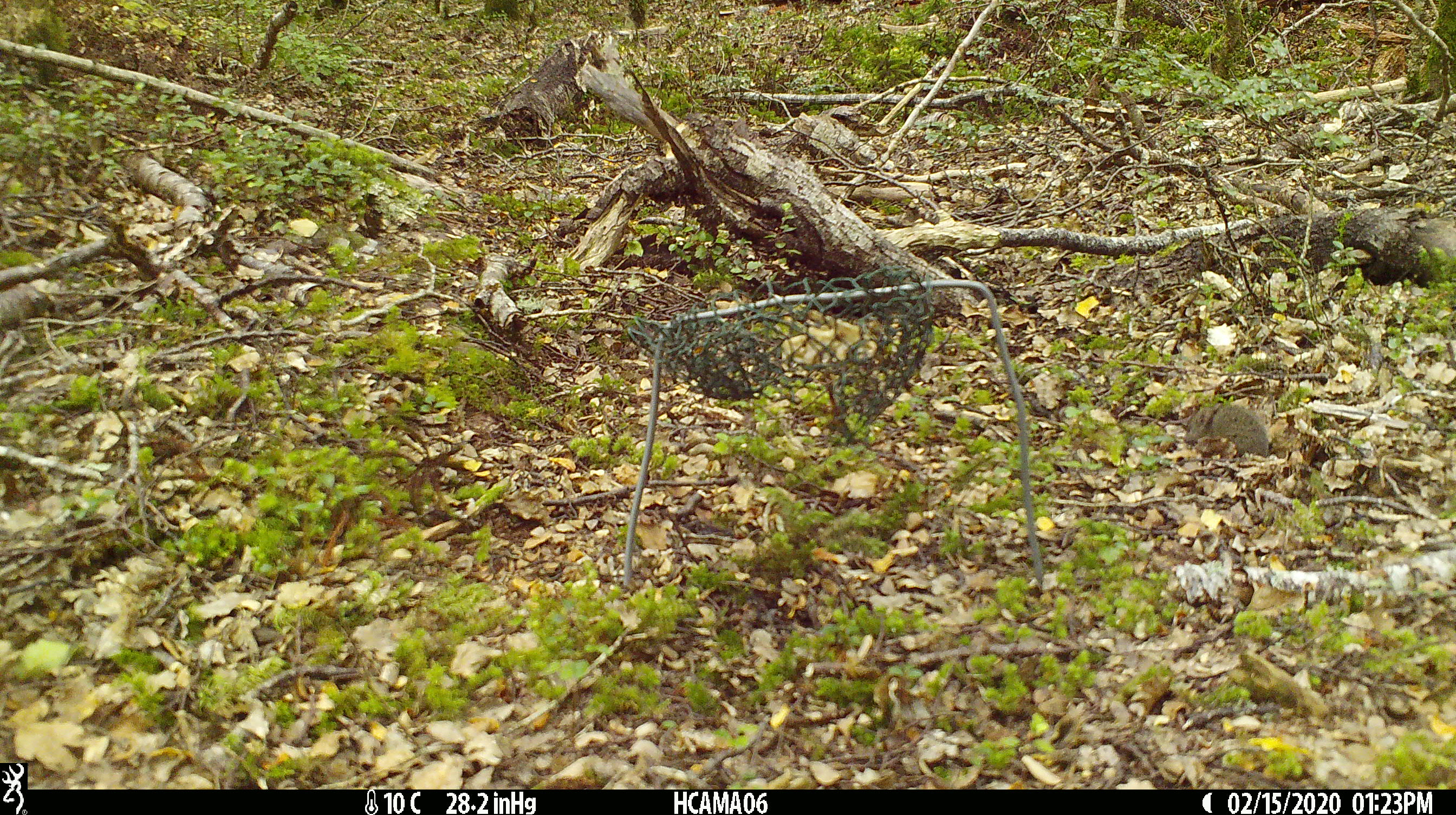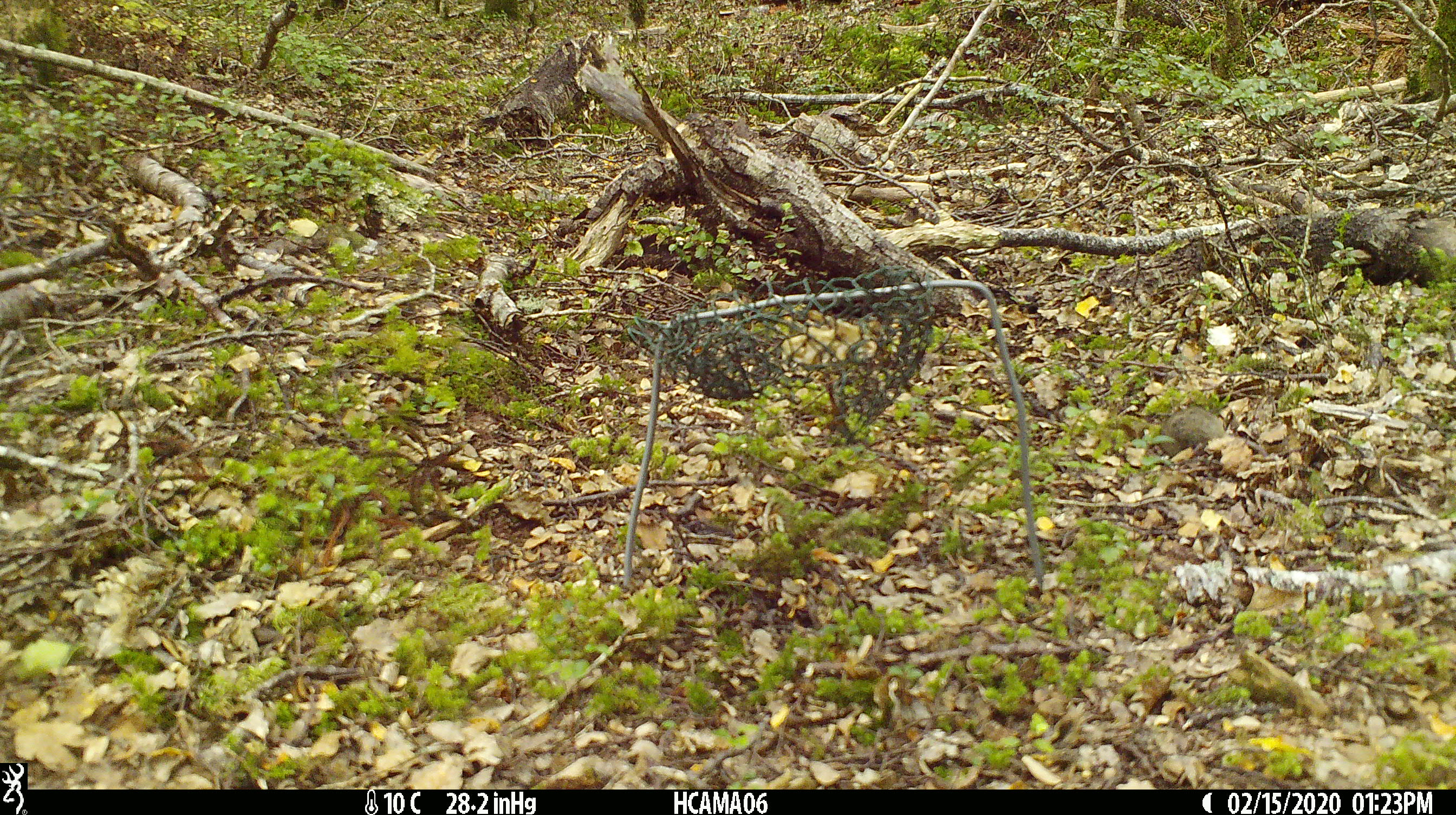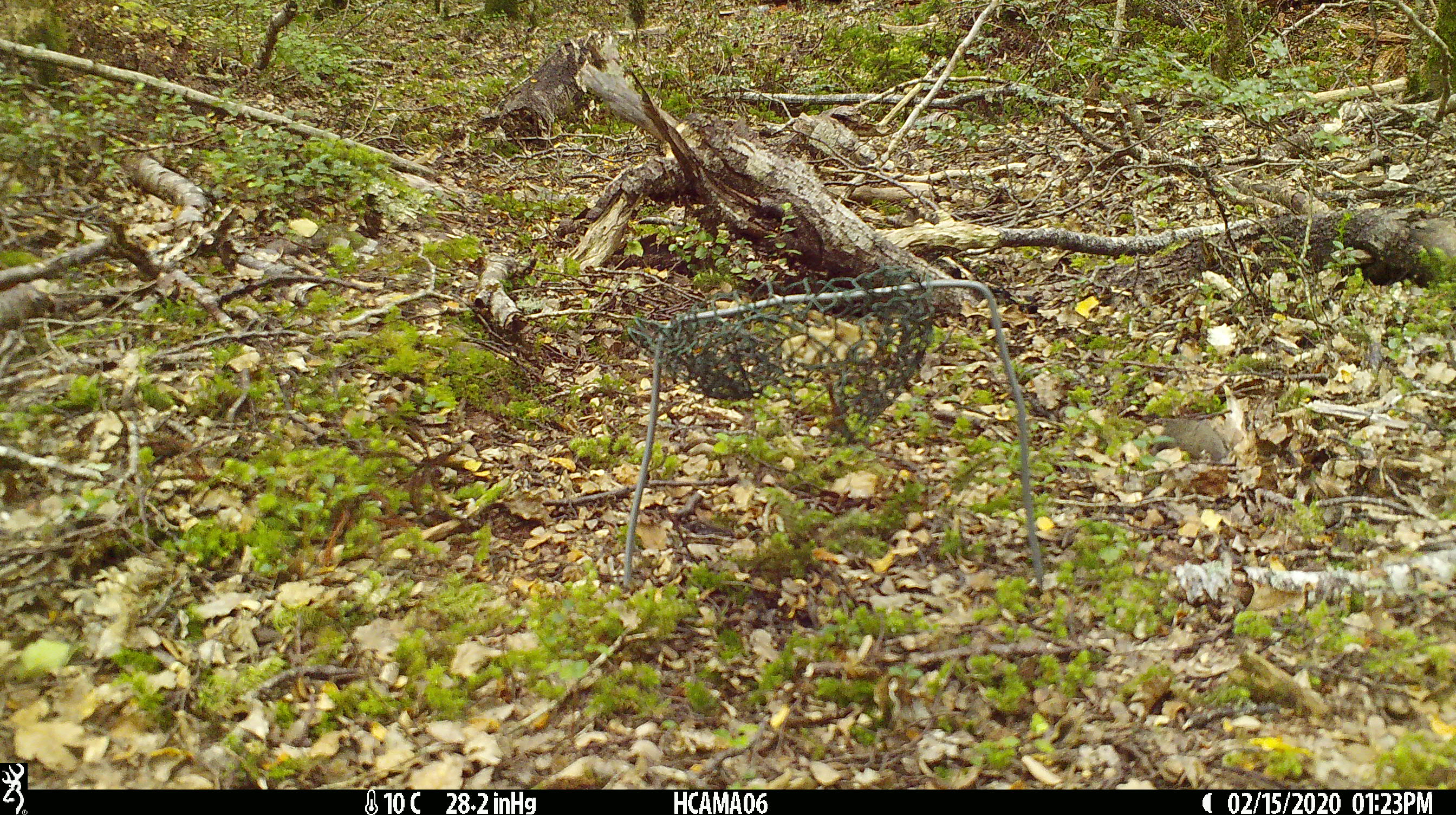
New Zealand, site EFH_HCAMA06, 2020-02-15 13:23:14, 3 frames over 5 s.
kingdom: Animalia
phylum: Chordata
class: Mammalia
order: Rodentia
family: Muridae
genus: Mus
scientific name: Mus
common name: mouse